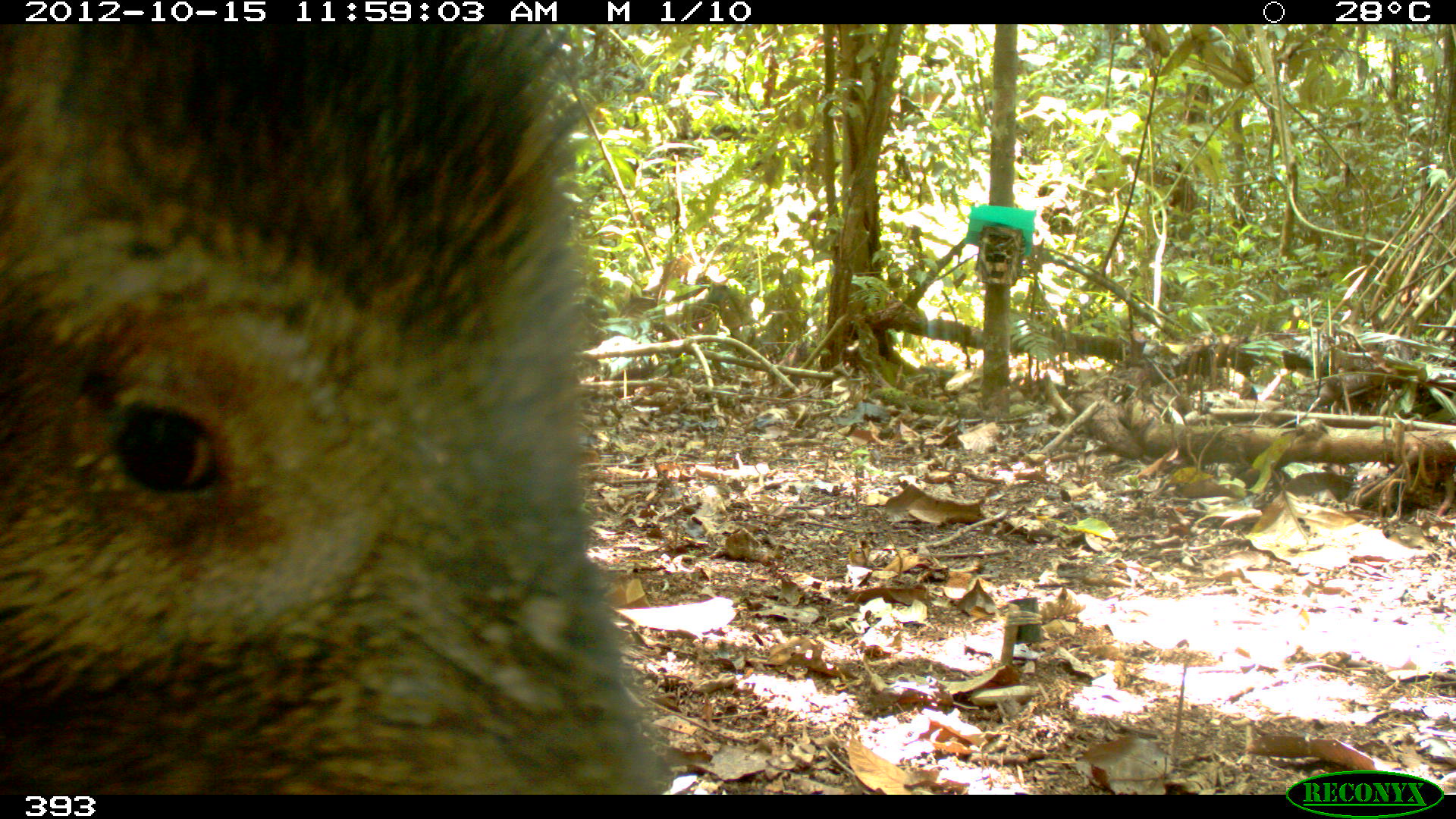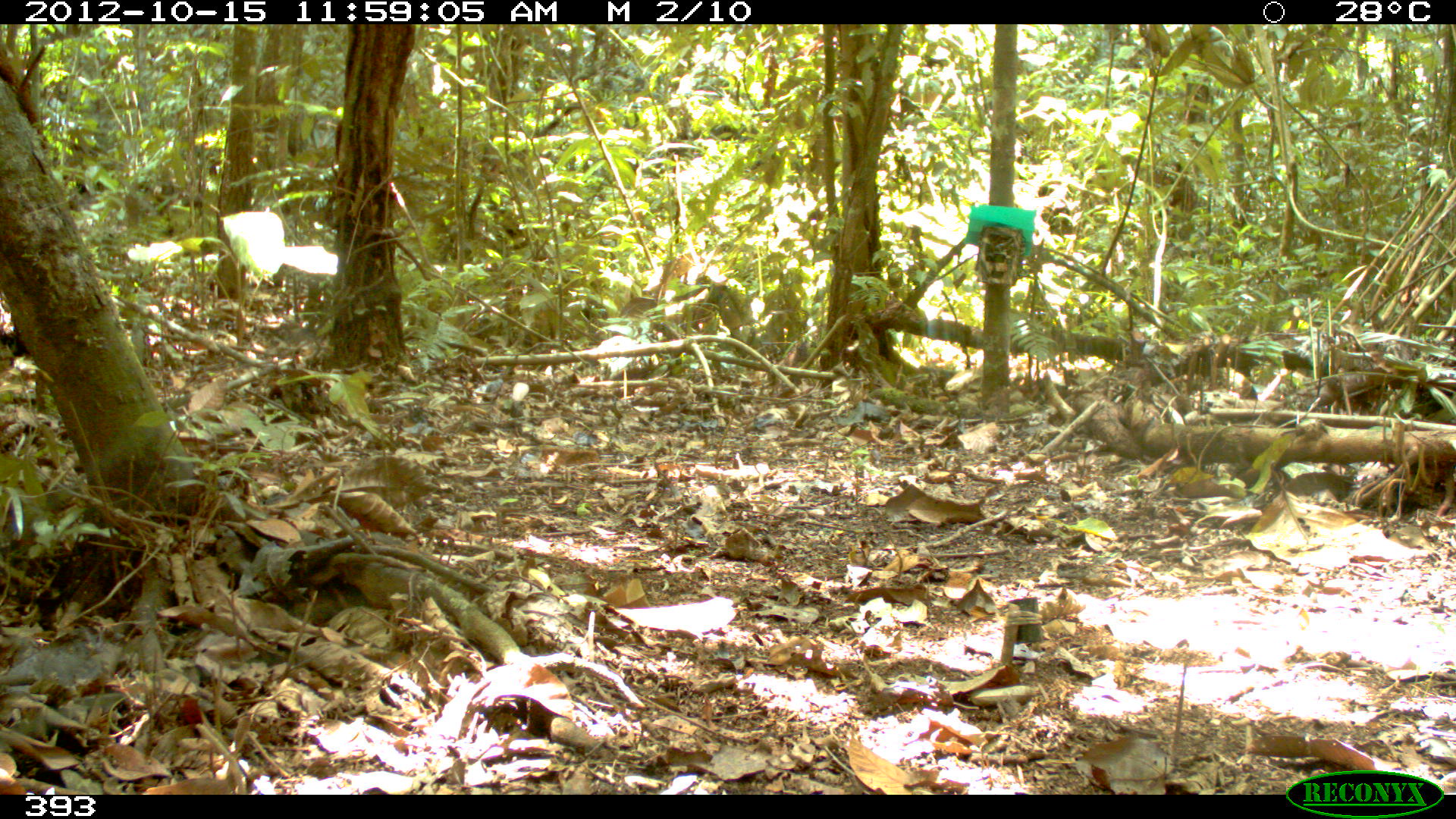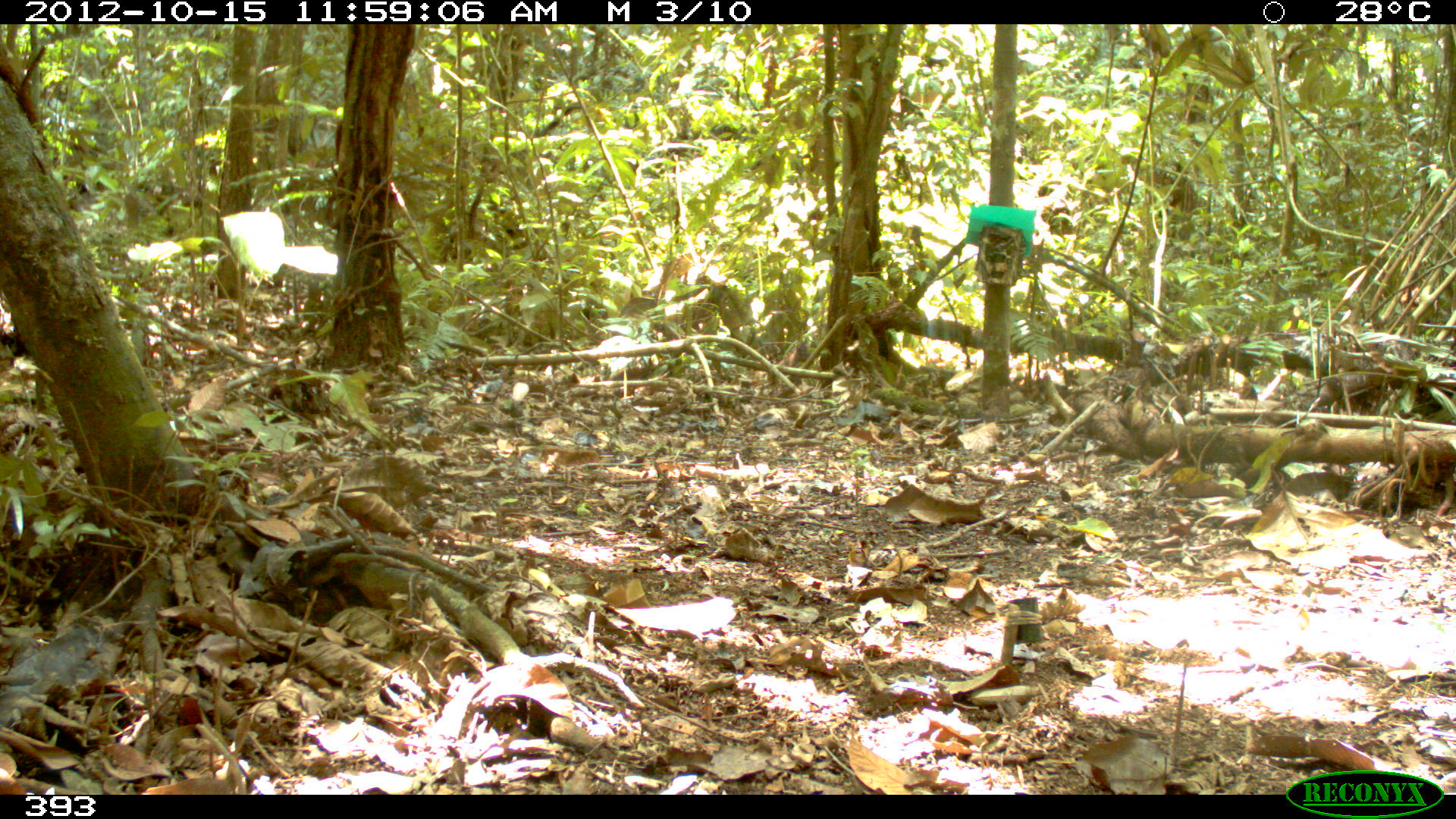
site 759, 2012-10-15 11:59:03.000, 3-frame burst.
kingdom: Animalia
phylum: Chordata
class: Mammalia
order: Artiodactyla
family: Tayassuidae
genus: Tayassu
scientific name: Tayassu pecari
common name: white-lipped peccary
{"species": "Tayassu pecari (white-lipped peccary)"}